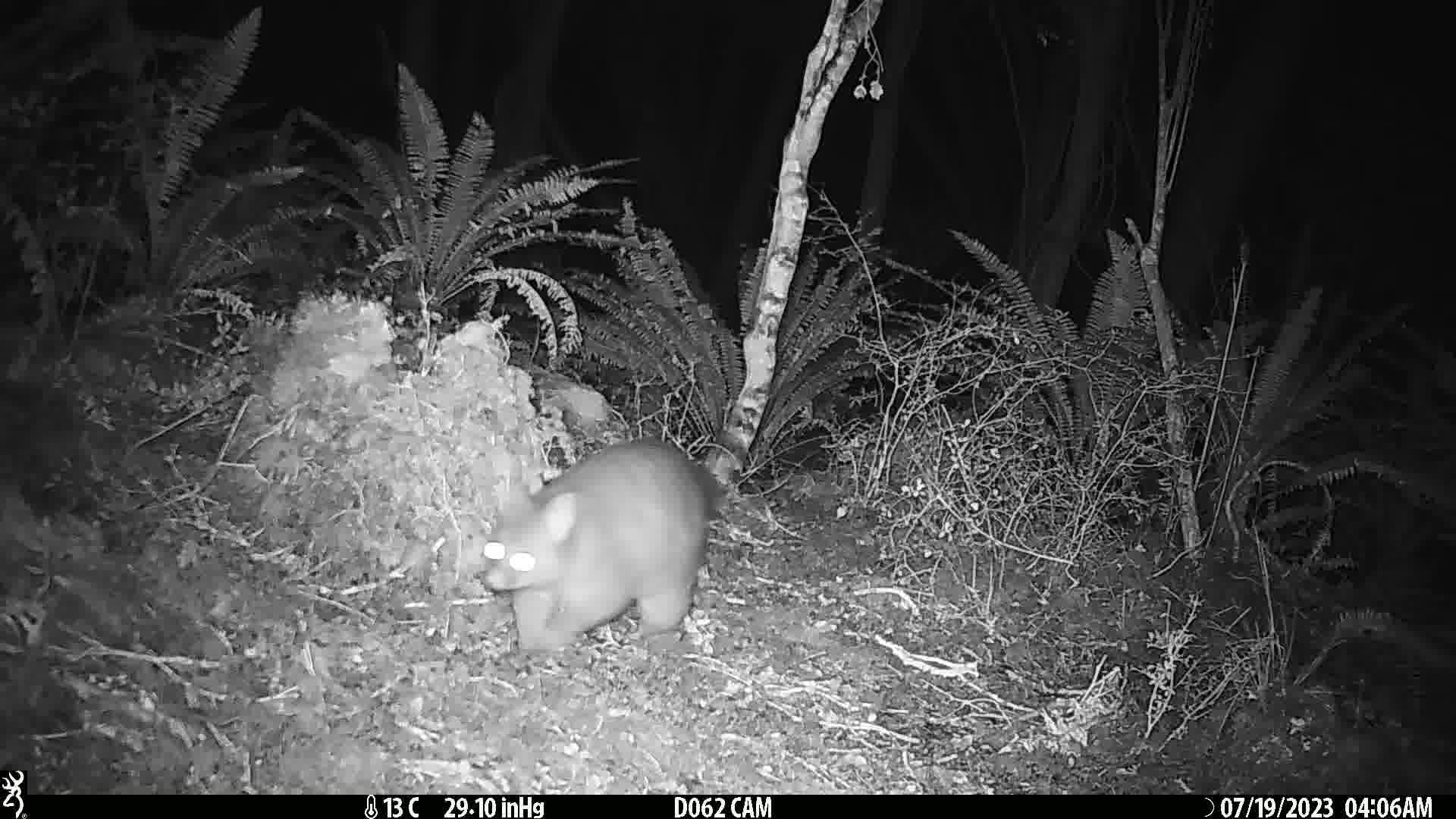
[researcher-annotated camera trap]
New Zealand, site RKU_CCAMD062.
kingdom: Animalia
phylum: Chordata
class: Mammalia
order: Diprotodontia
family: Phalangeridae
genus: Trichosurus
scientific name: Trichosurus vulpecula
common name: common brushtail possum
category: possum